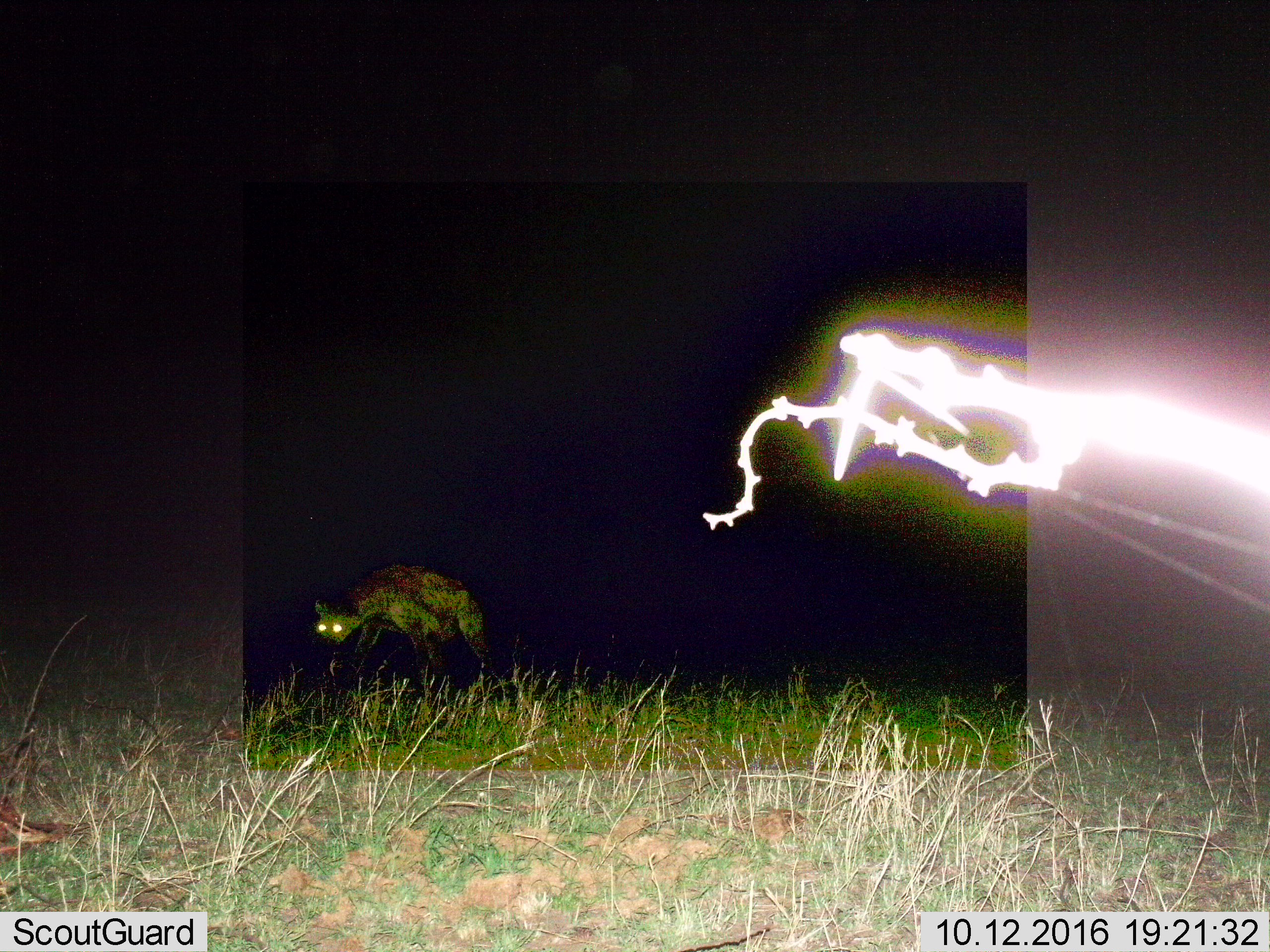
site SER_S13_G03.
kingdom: Animalia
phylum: Chordata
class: Mammalia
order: Carnivora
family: Hyaenidae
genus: Crocuta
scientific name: Crocuta crocuta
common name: spotted hyena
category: hyenaspotted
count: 1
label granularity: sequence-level